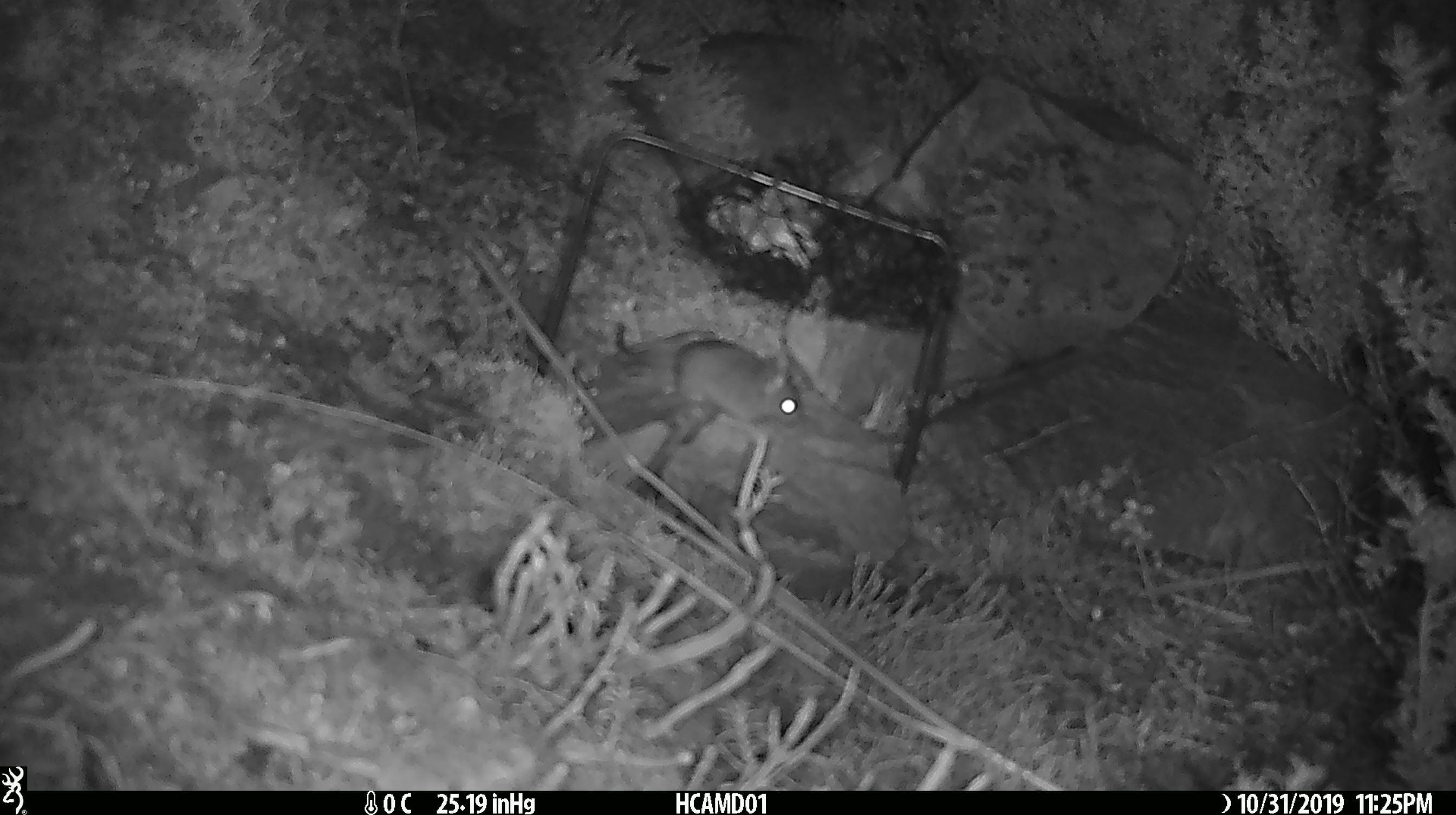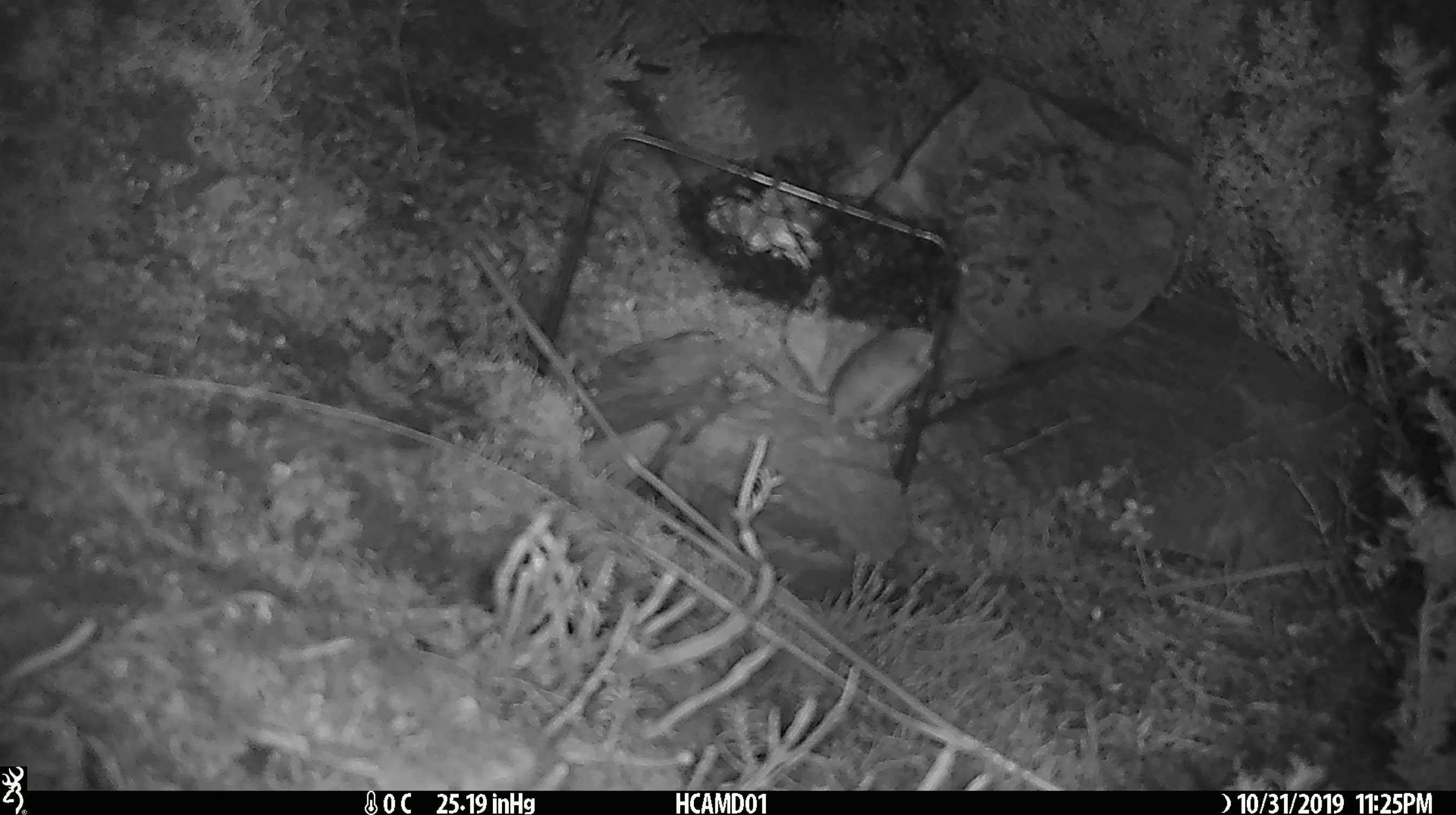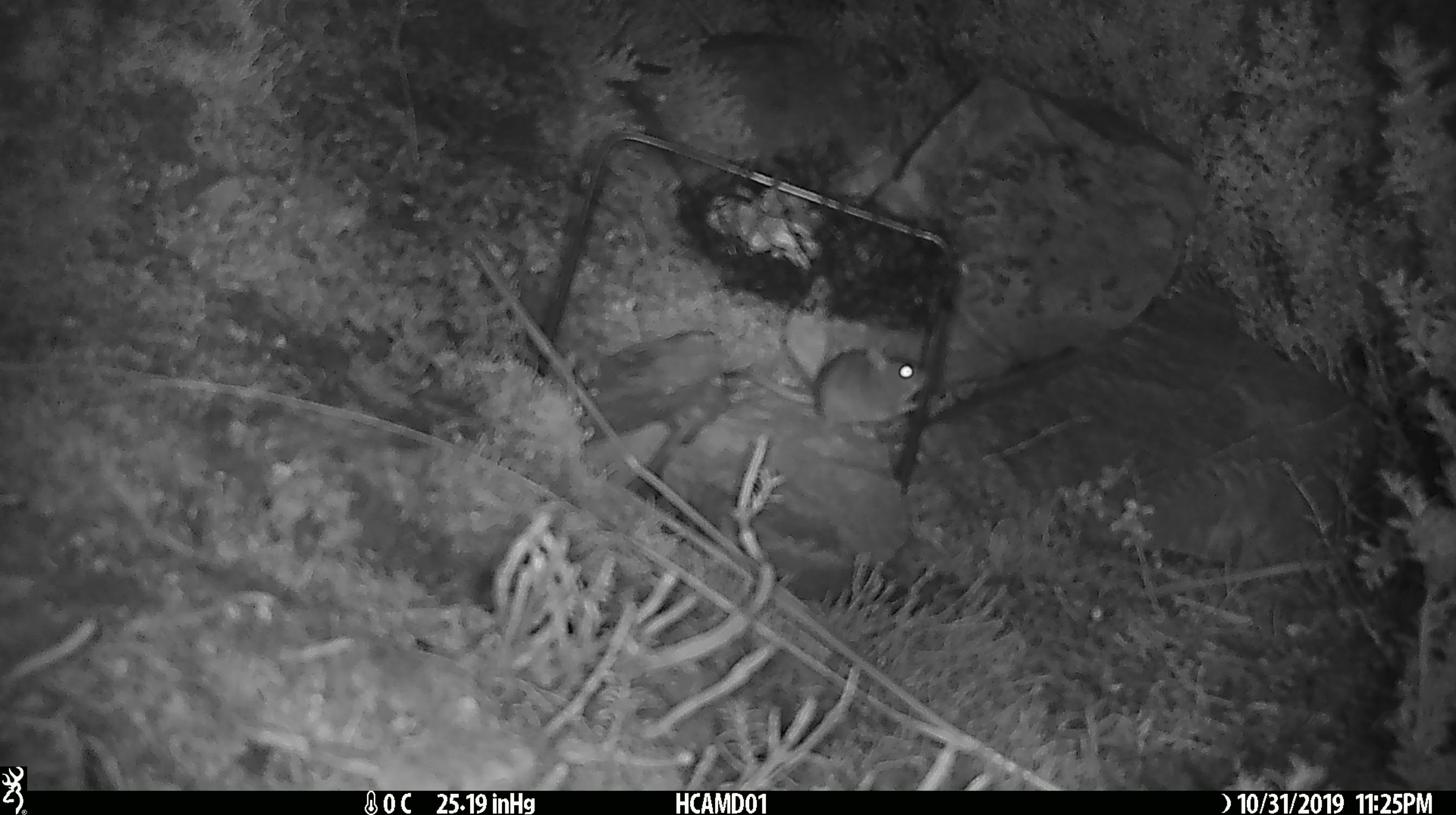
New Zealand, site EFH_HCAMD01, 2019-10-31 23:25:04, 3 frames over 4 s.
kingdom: Animalia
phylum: Chordata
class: Mammalia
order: Rodentia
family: Muridae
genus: Mus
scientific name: Mus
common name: mouse